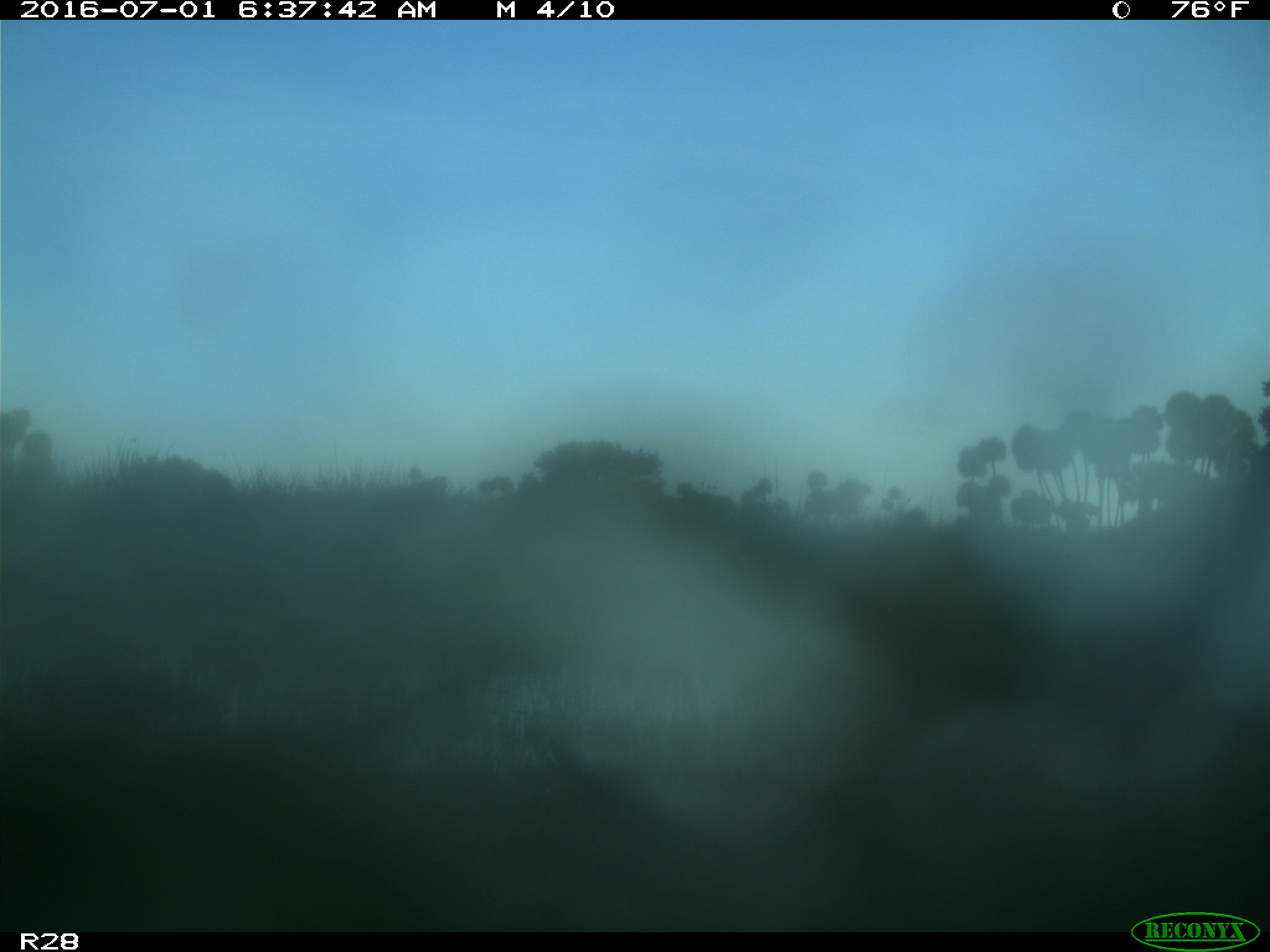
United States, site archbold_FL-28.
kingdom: Animalia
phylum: Chordata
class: Mammalia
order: Artiodactyla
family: Bovidae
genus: Bos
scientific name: Bos taurus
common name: domestic cow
Bos taurus (domestic cow).